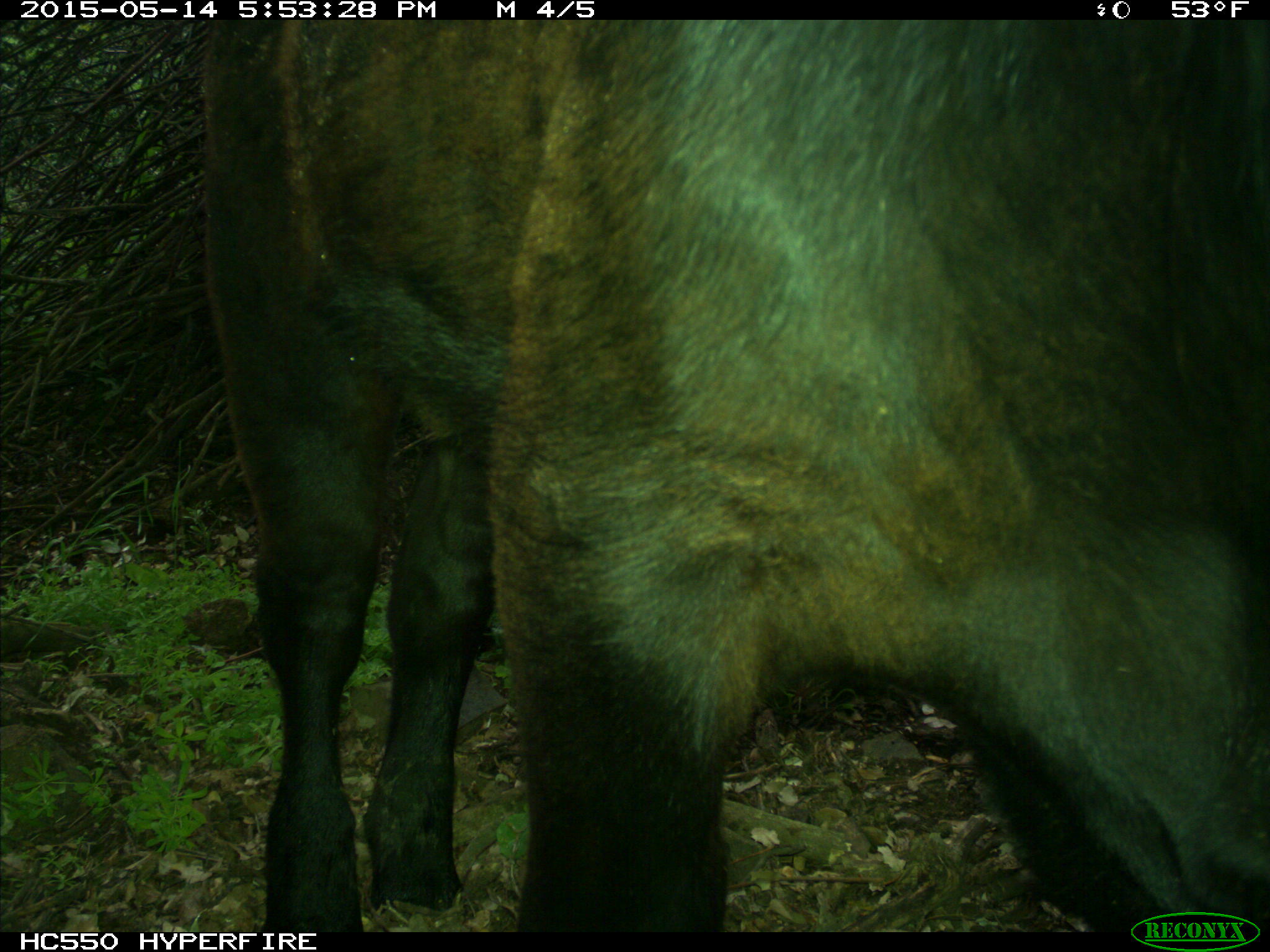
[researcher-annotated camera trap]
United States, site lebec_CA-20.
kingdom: Animalia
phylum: Chordata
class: Mammalia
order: Artiodactyla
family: Bovidae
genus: Bos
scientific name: Bos taurus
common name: domestic cow